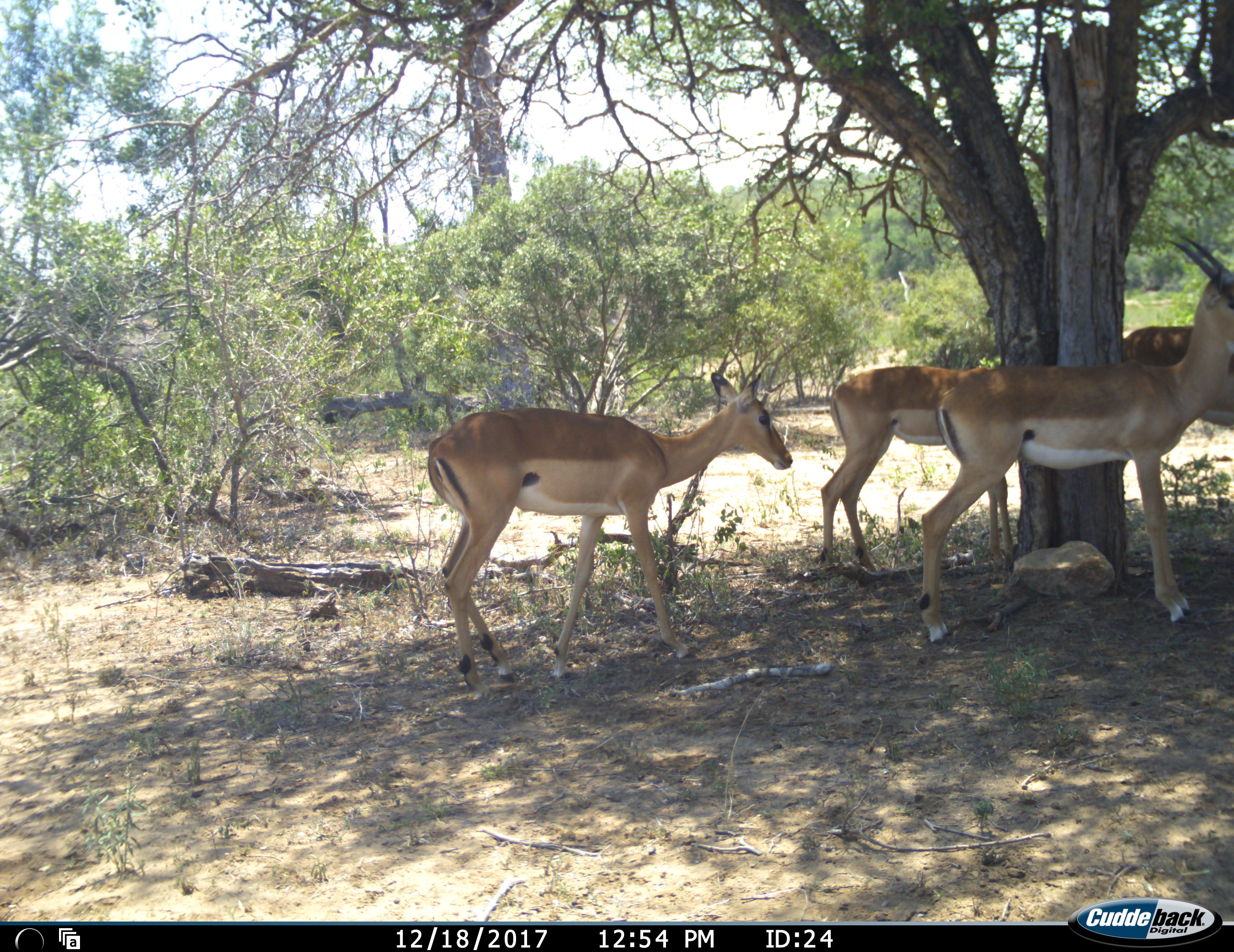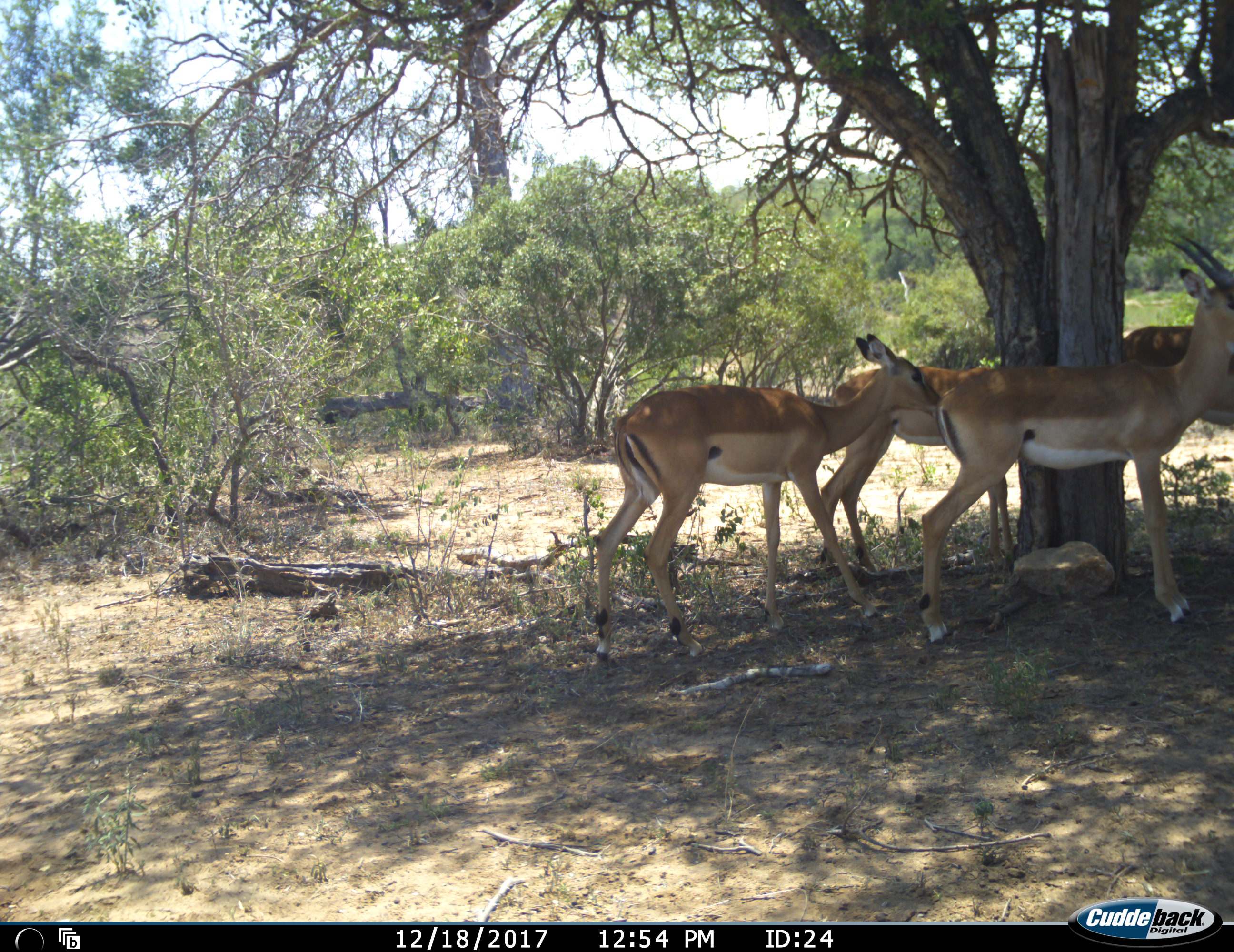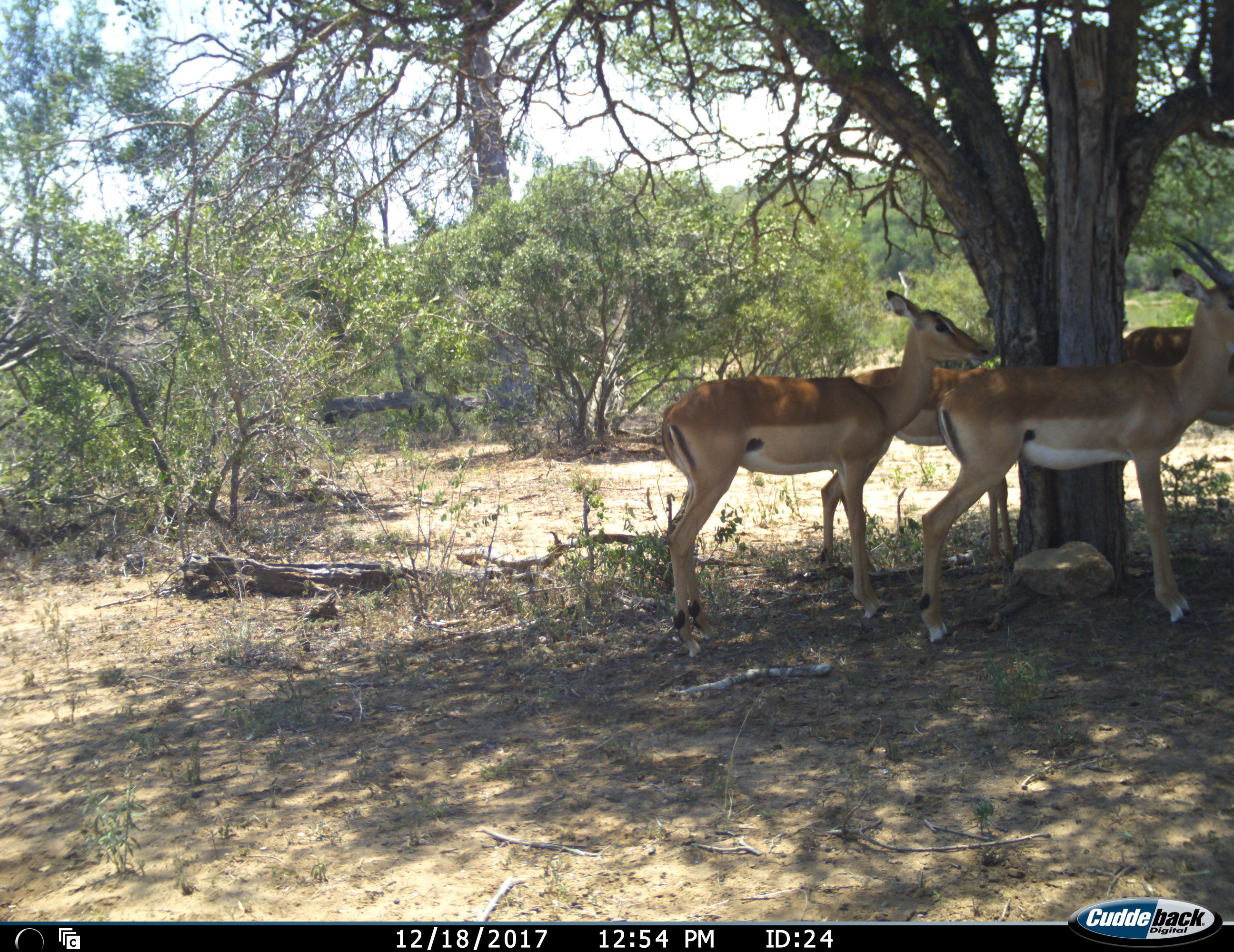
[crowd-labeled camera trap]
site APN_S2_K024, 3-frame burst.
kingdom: Animalia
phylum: Chordata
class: Mammalia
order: Artiodactyla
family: Bovidae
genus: Aepyceros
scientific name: Aepyceros melampus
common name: impala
Impala (Aepyceros melampus), count 4. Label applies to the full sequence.